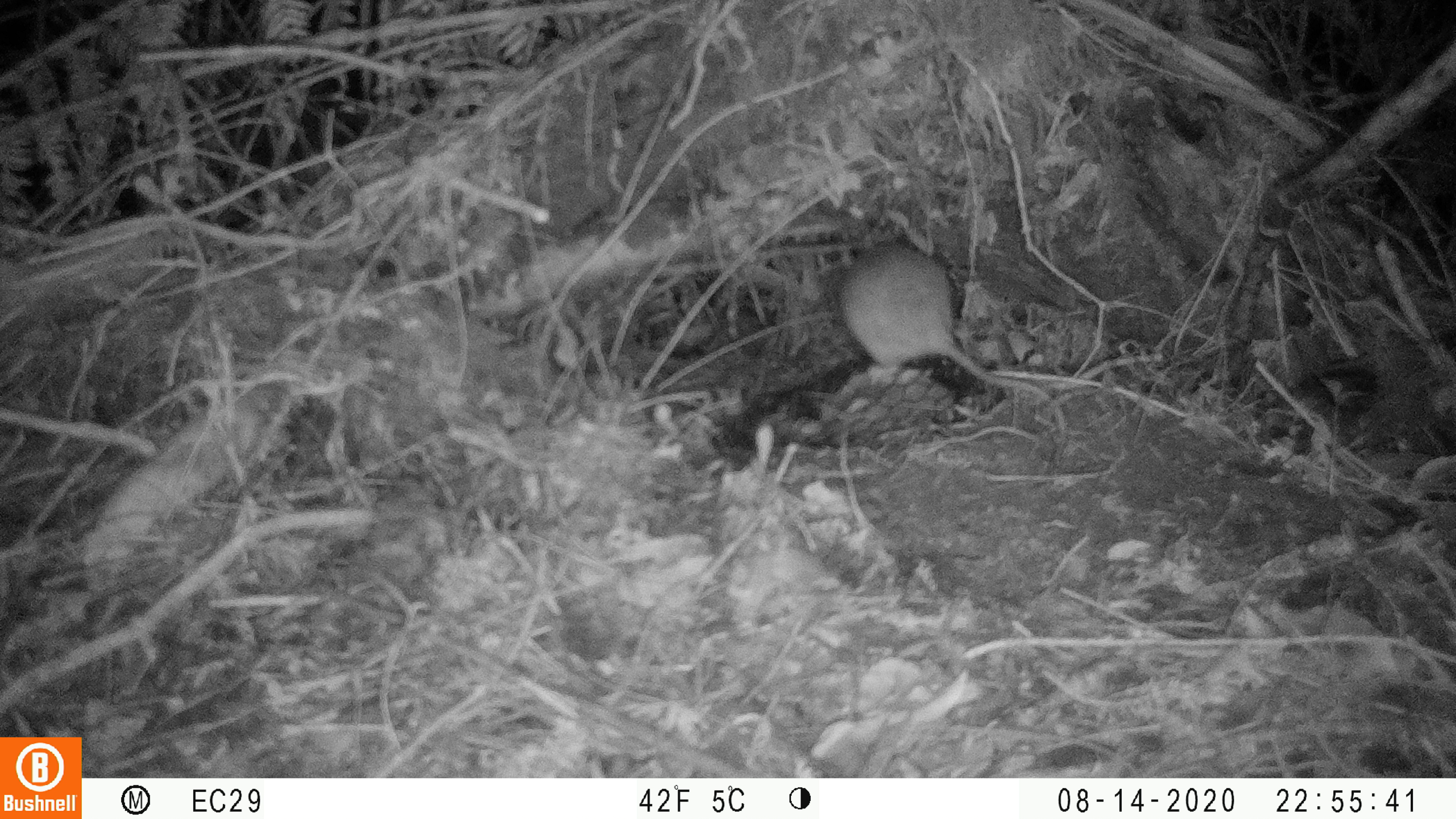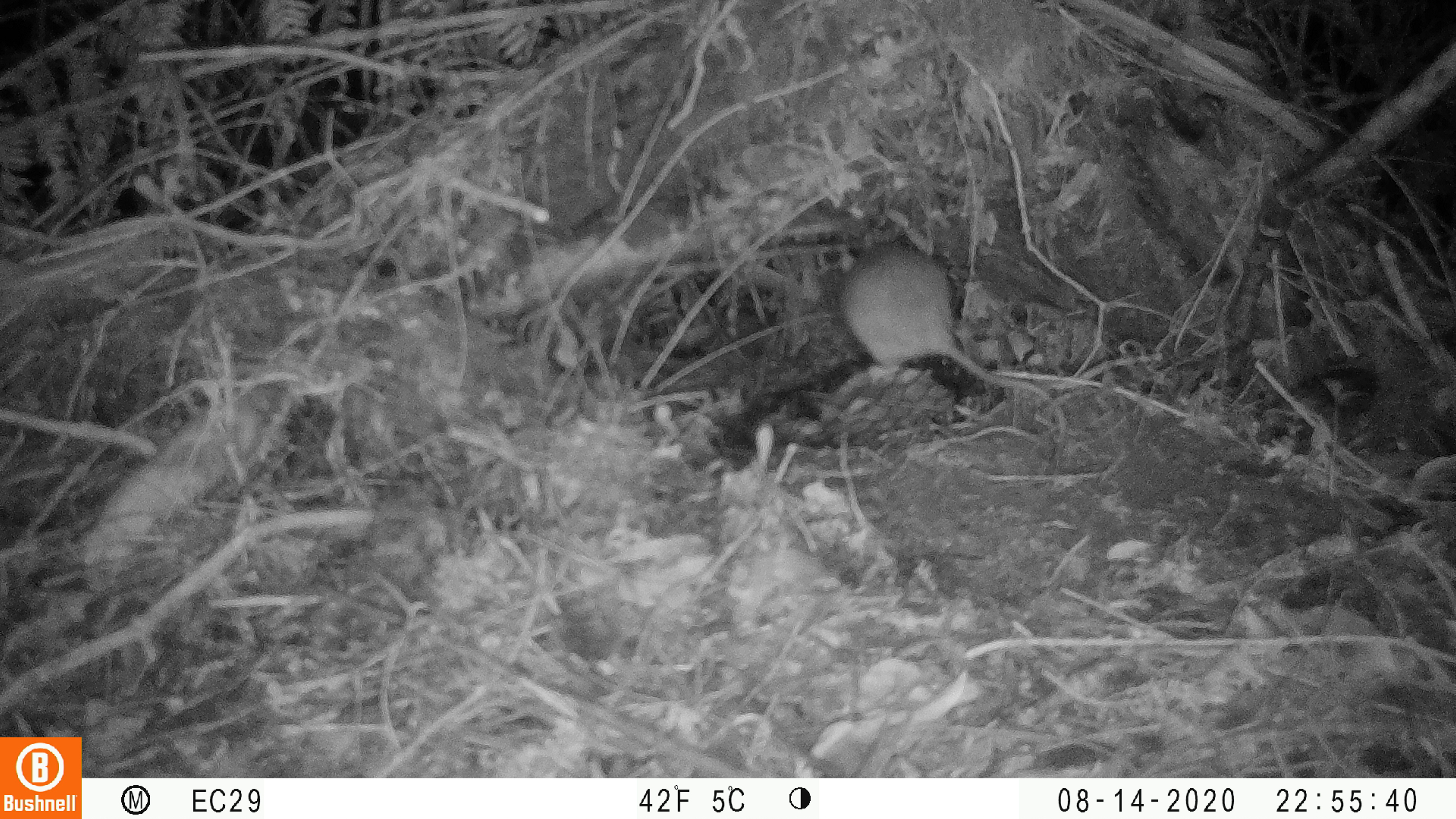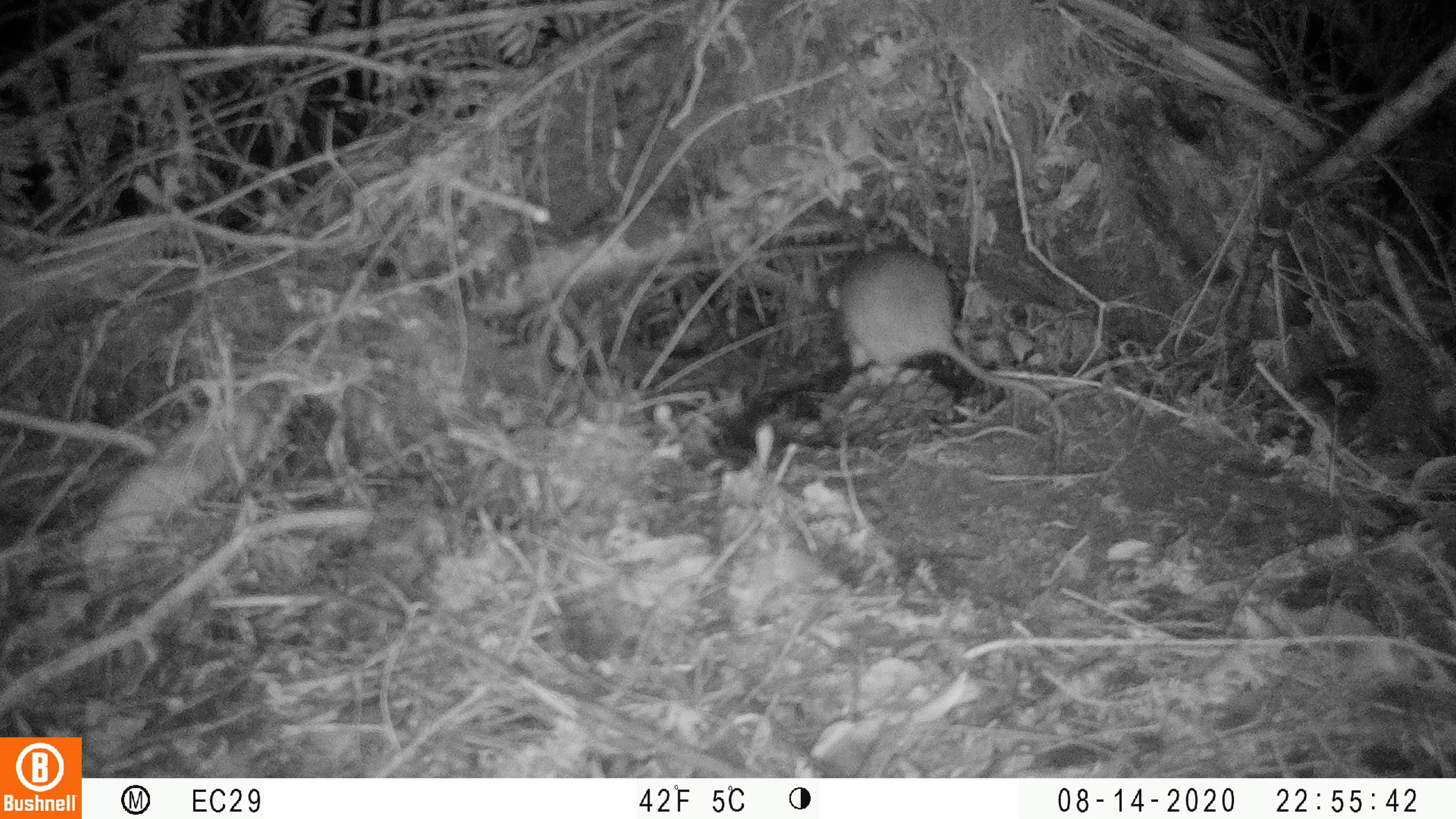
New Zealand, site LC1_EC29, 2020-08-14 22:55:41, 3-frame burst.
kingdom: Animalia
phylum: Chordata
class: Mammalia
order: Rodentia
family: Muridae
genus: Rattus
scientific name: Rattus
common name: rat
Rat (Rattus).